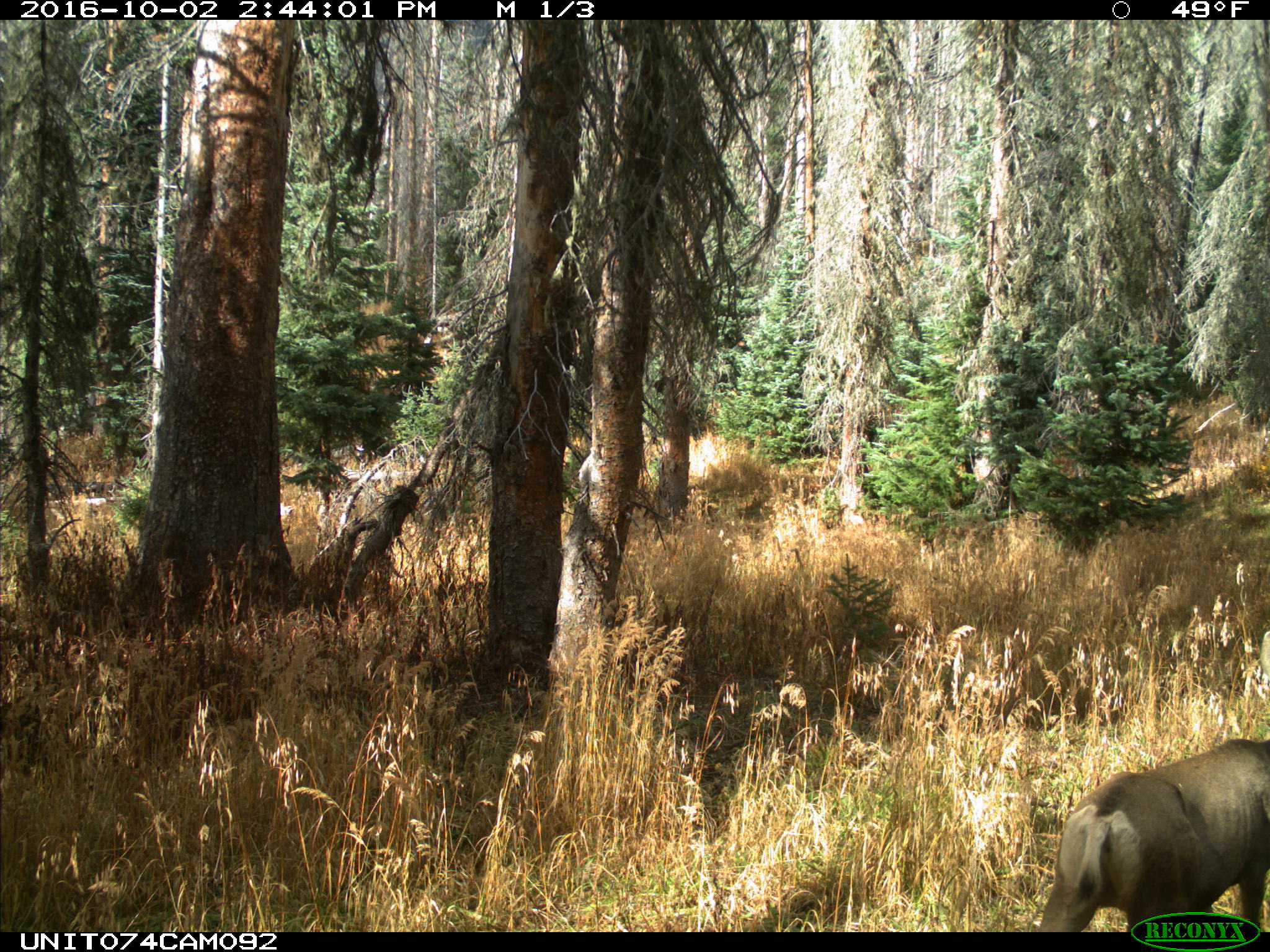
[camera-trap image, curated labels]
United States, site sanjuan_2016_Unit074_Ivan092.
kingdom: Animalia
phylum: Chordata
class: Mammalia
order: Artiodactyla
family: Cervidae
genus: Odocoileus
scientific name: Odocoileus hemionus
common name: mule deer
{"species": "Odocoileus hemionus (mule deer)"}